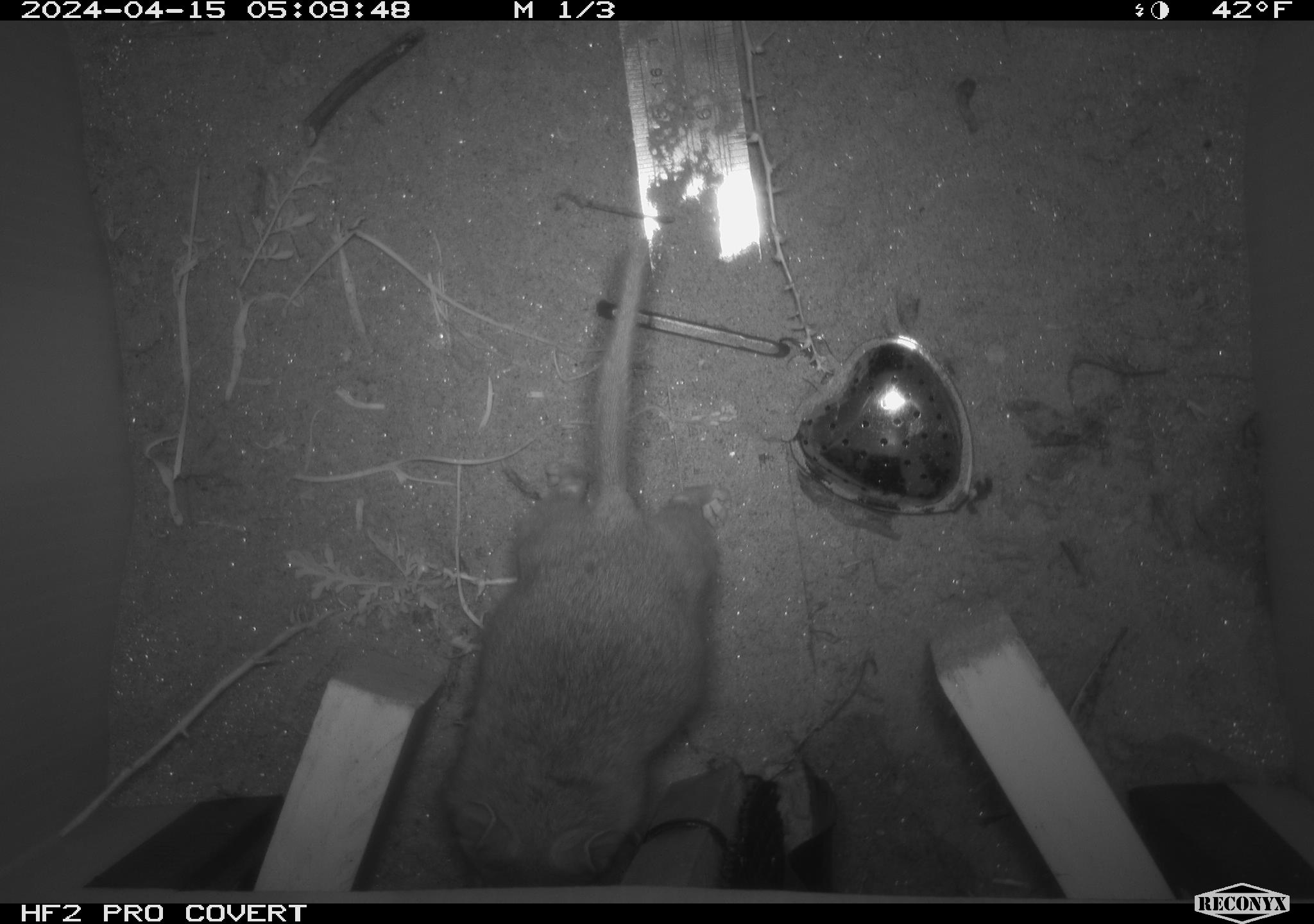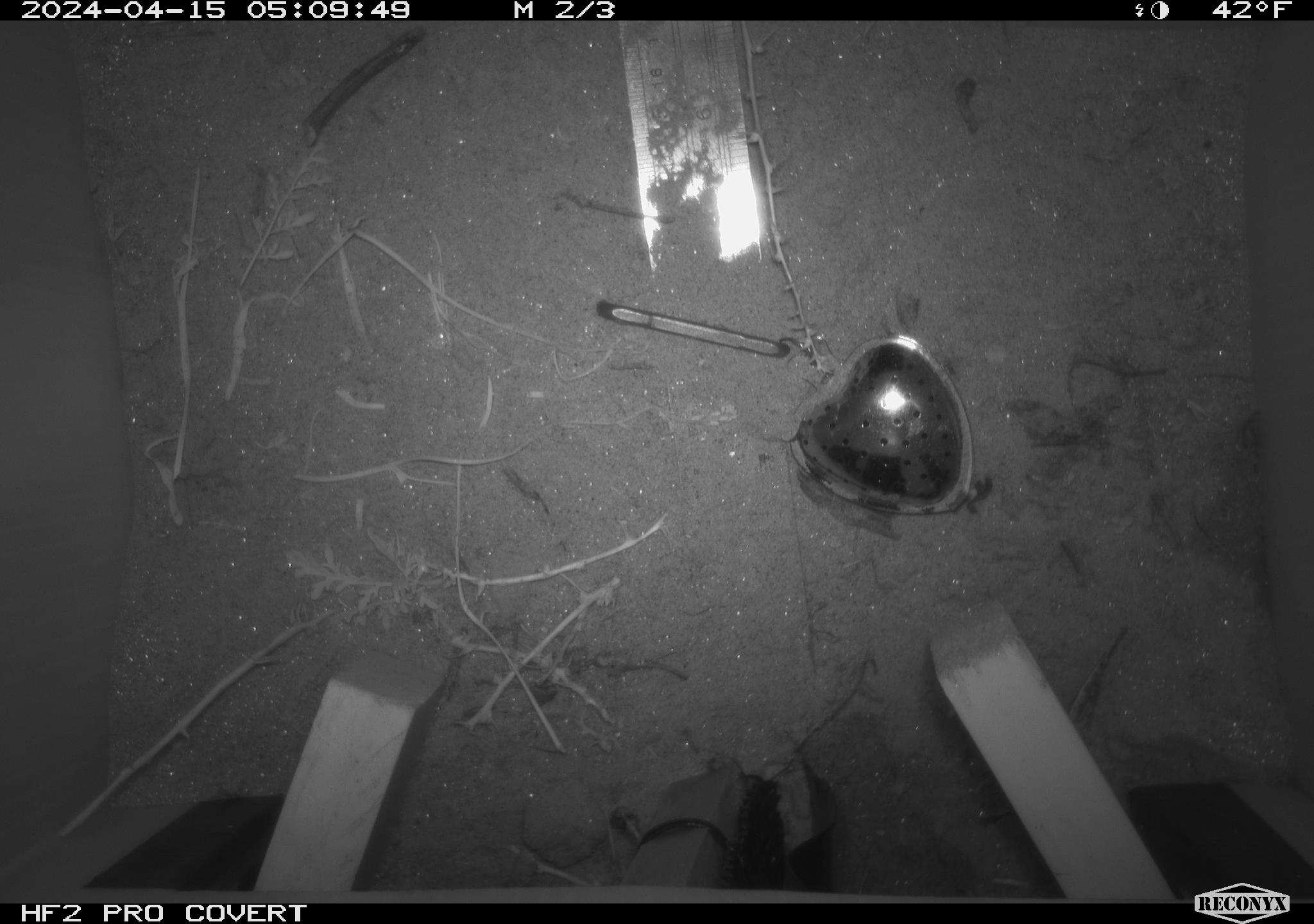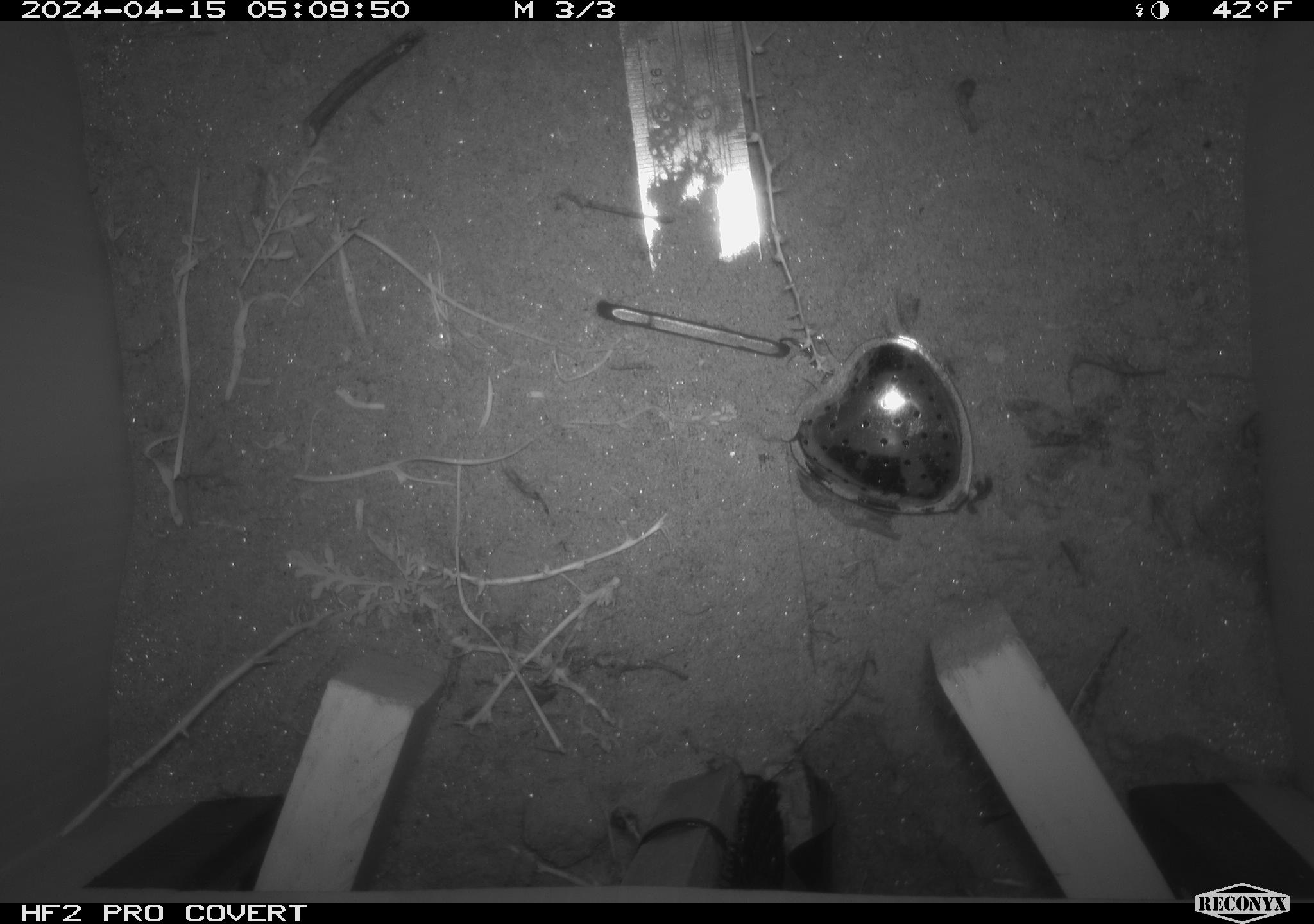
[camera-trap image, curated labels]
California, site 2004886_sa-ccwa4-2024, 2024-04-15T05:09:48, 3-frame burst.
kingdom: Animalia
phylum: Chordata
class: Mammalia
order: Rodentia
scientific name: Rodentia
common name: woodrat or rat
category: woodrat or rat species